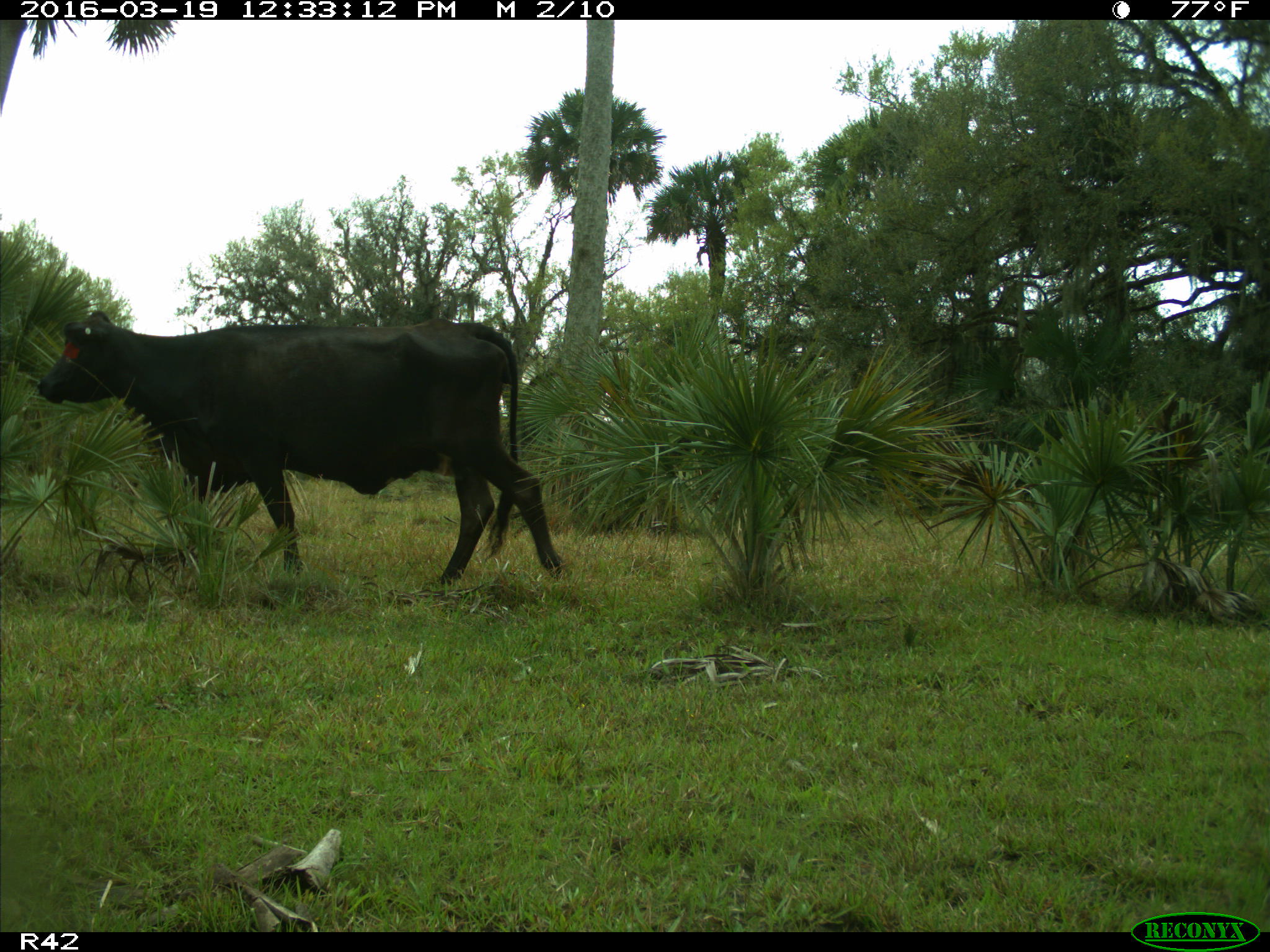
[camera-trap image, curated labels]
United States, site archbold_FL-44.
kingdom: Animalia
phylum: Chordata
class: Mammalia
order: Artiodactyla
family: Bovidae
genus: Bos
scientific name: Bos taurus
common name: domestic cow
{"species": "Bos taurus (domestic cow)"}